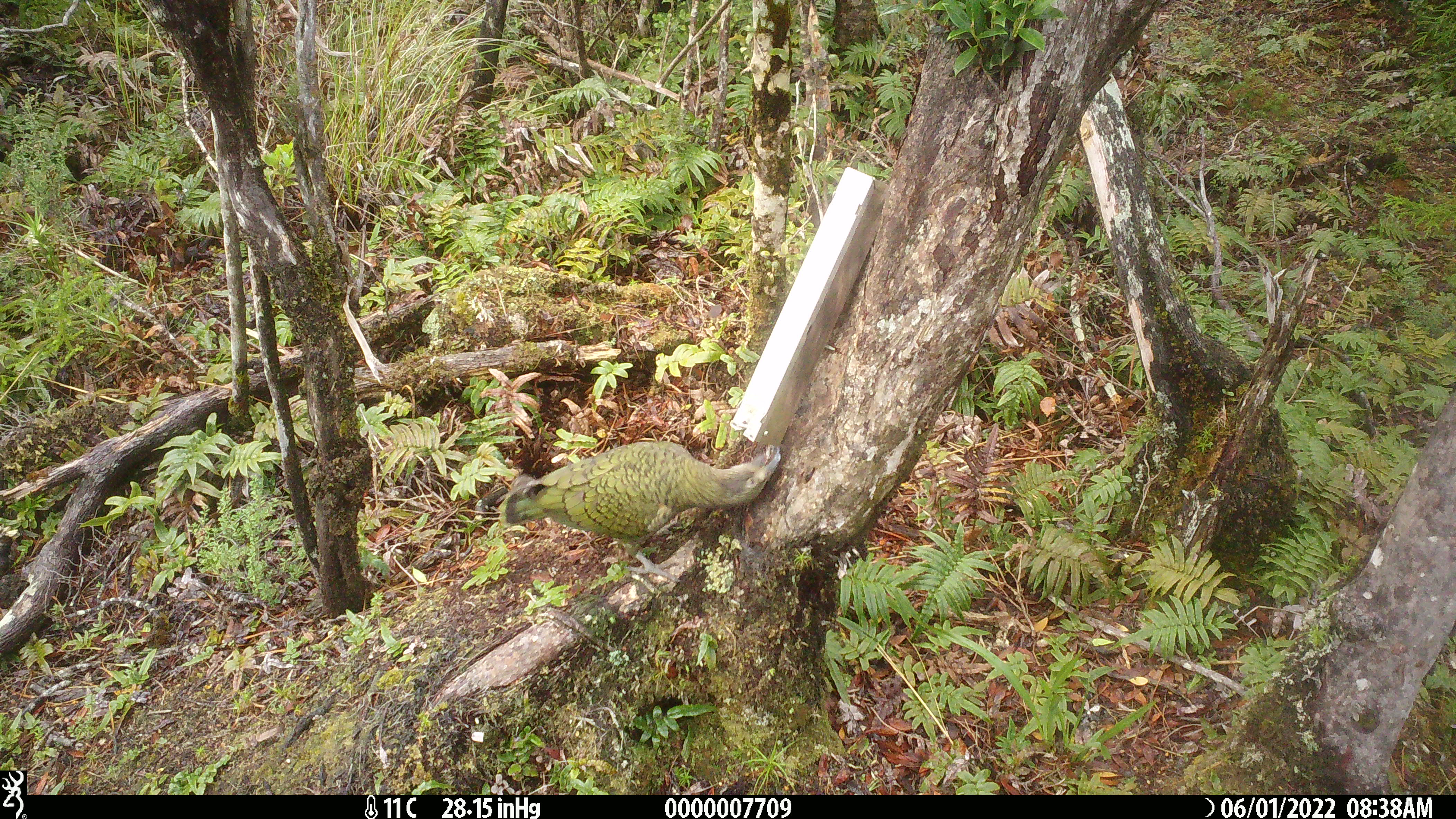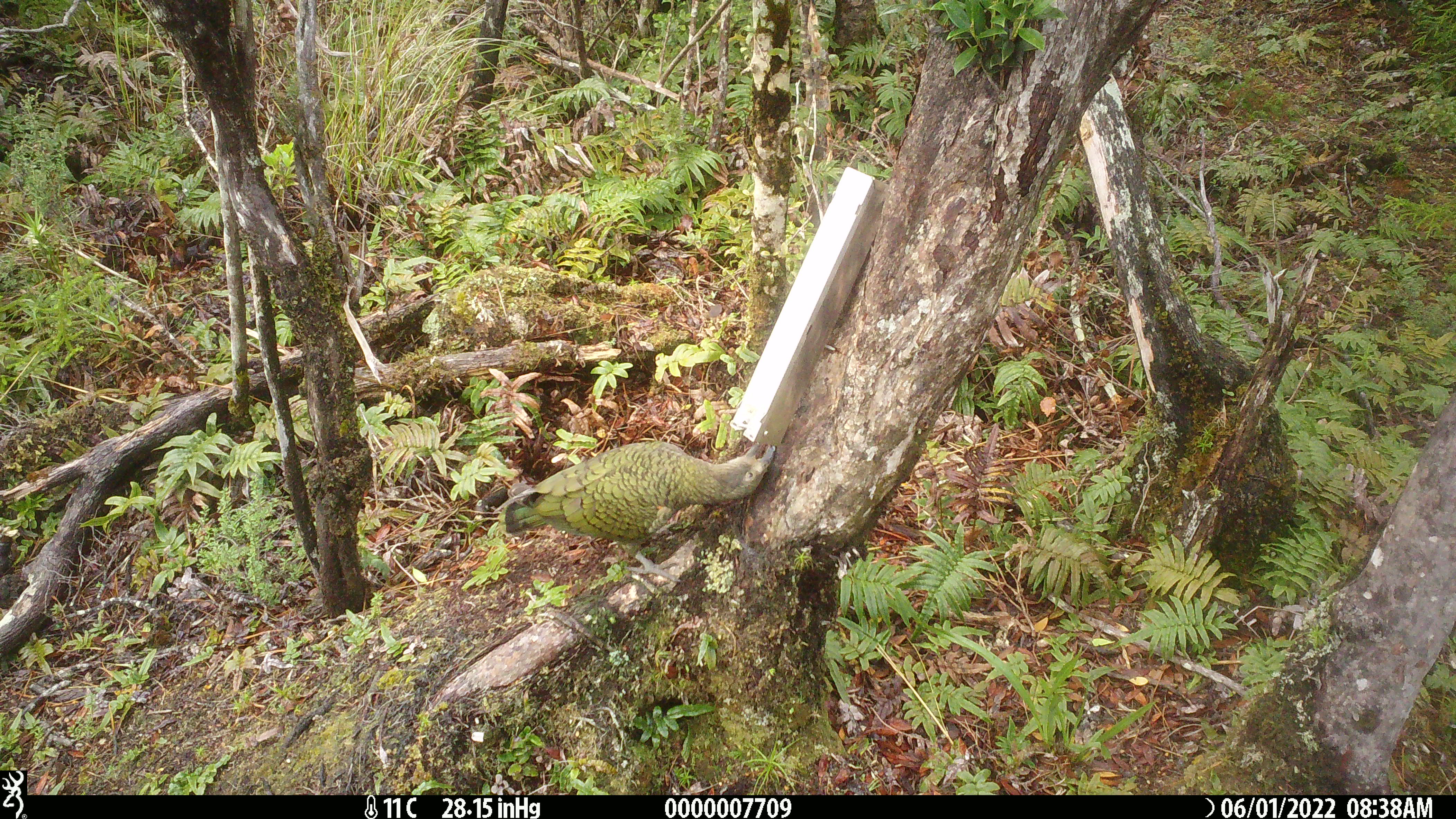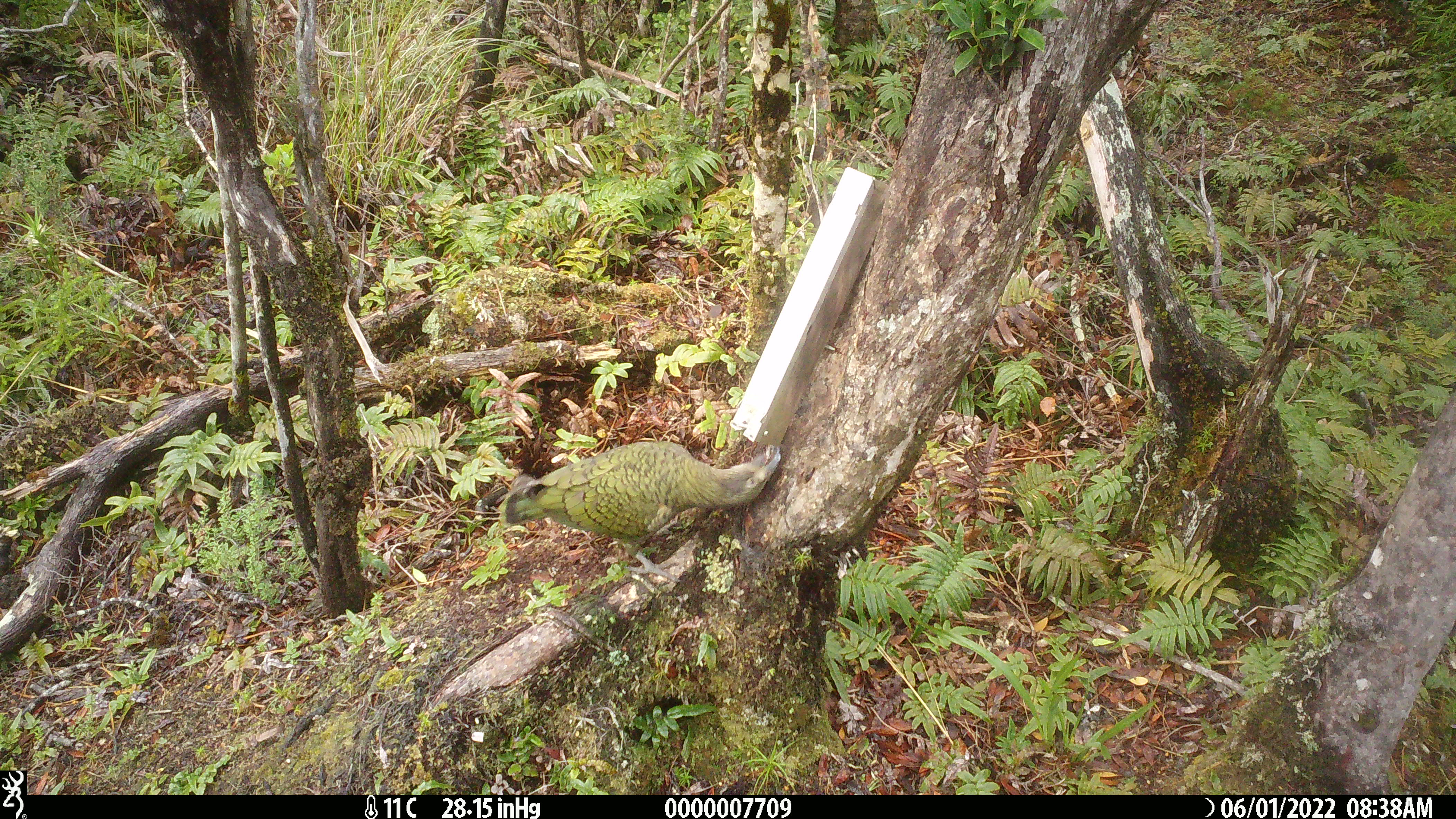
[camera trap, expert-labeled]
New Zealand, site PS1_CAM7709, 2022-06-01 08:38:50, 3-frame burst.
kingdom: Animalia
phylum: Chordata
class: Aves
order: Psittaciformes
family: Strigopidae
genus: Nestor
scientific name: Nestor notabilis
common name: kea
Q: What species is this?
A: Kea (Nestor notabilis).